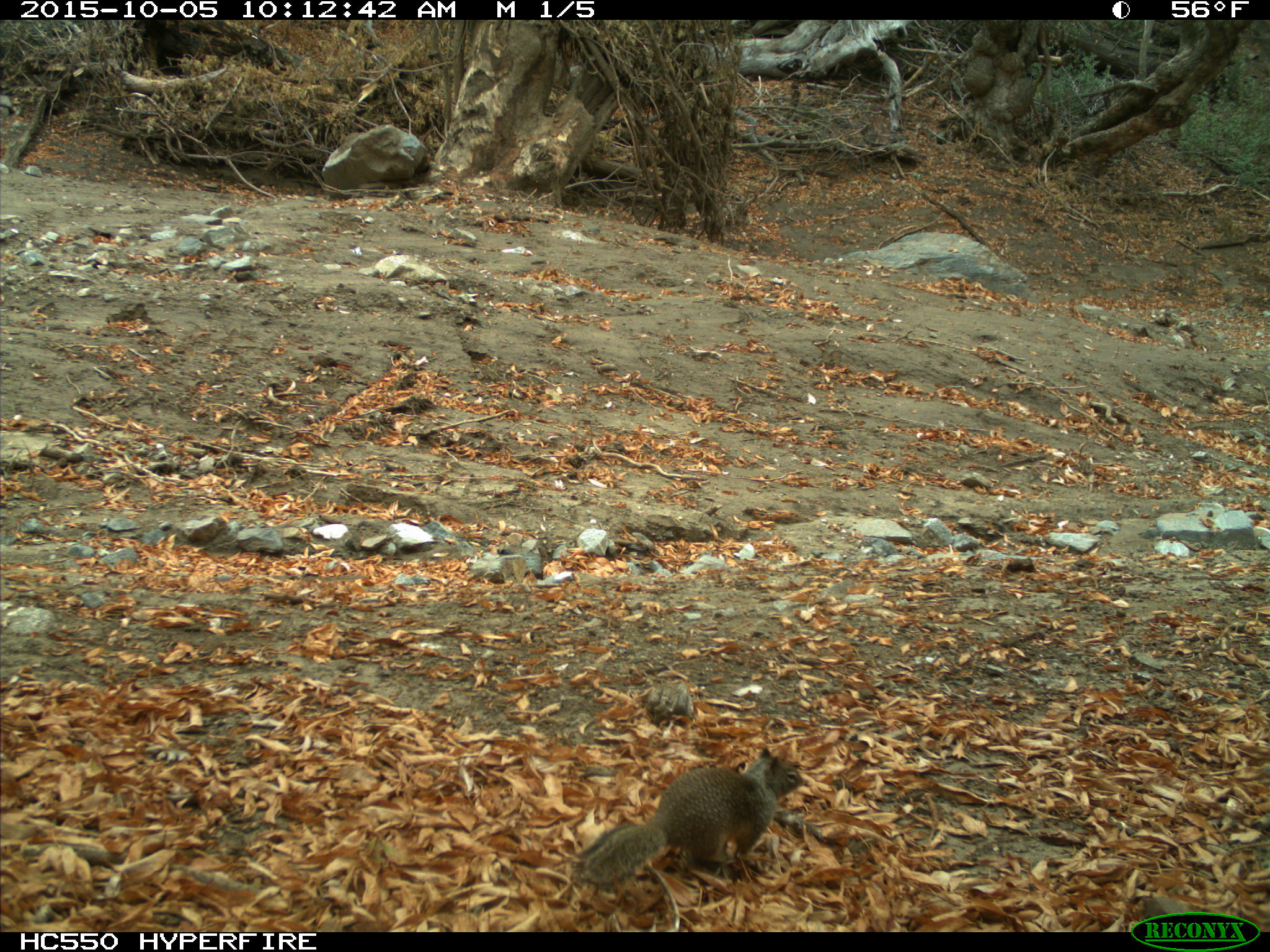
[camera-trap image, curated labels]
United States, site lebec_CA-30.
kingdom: Animalia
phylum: Chordata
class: Mammalia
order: Rodentia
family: Sciuridae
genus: Otospermophilus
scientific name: Otospermophilus beecheyi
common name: california ground squirrel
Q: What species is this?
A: Otospermophilus beecheyi (california ground squirrel).